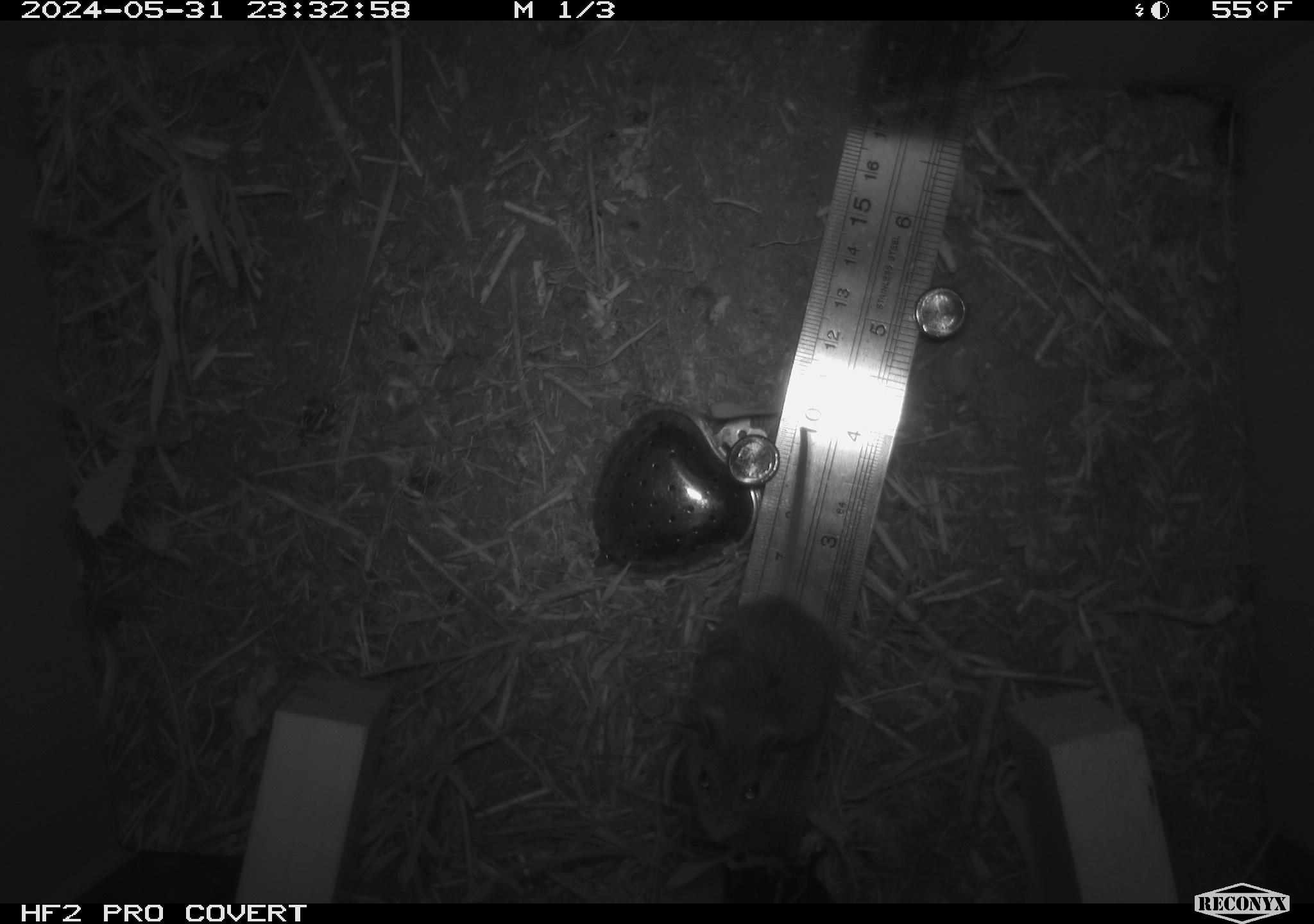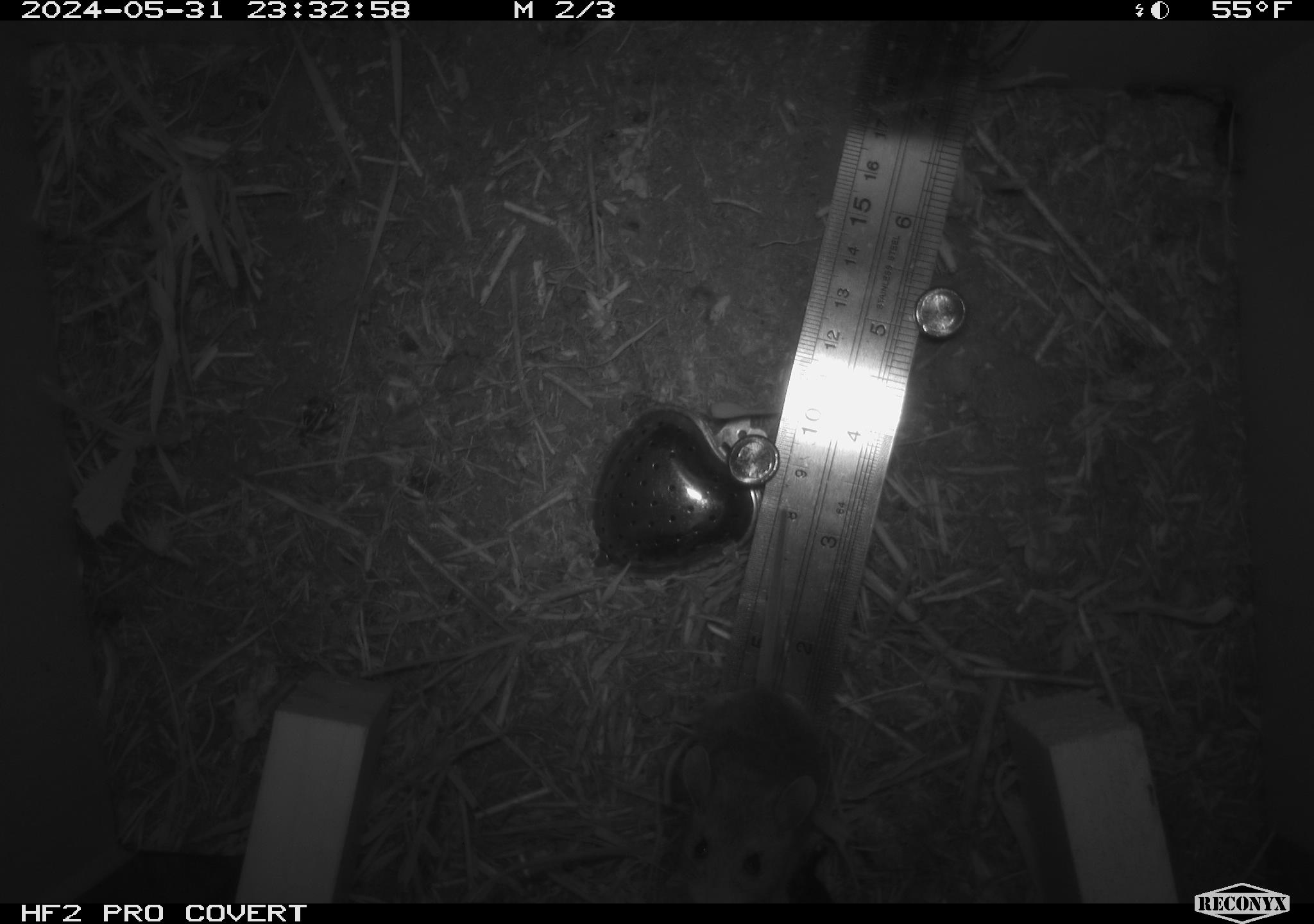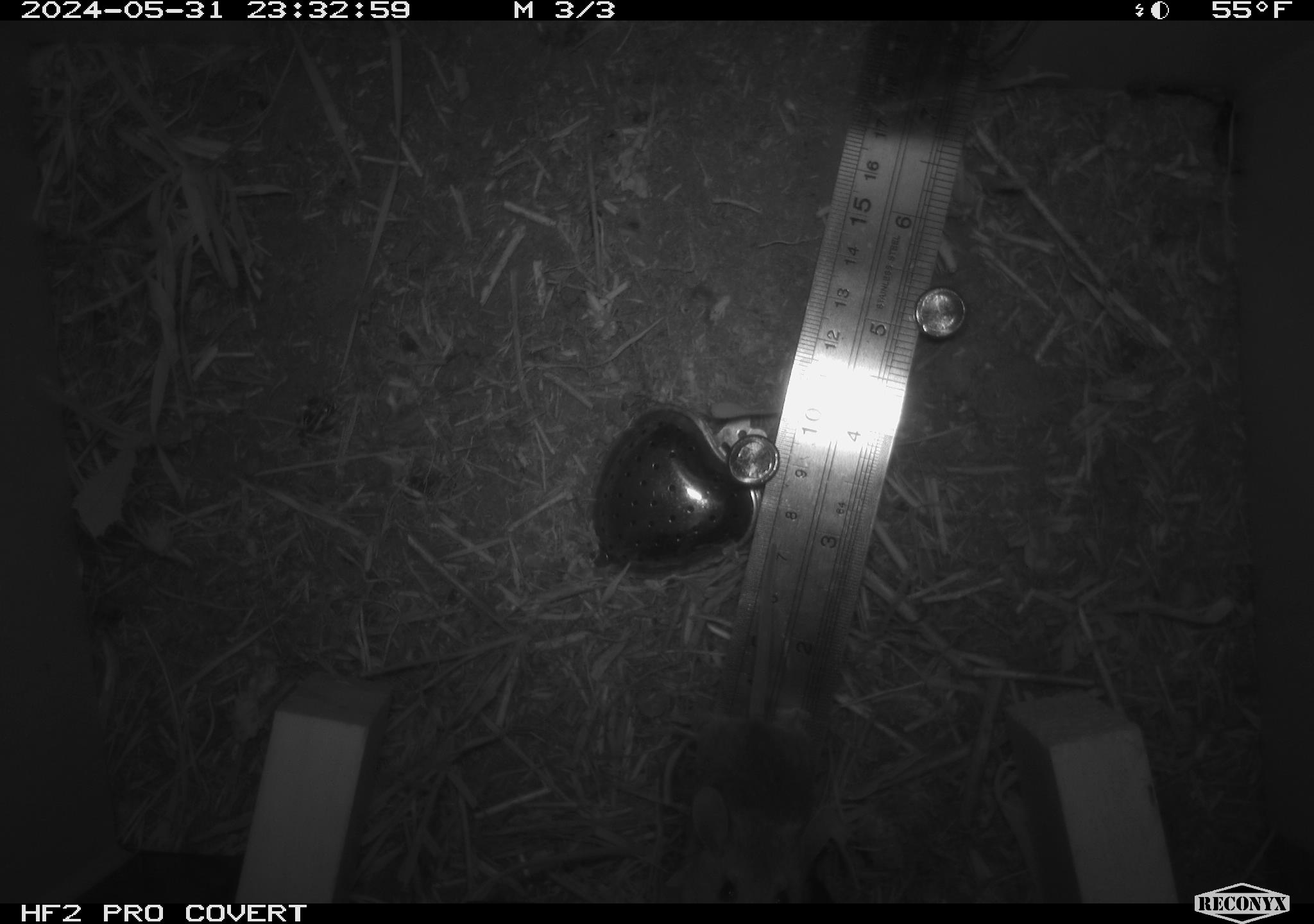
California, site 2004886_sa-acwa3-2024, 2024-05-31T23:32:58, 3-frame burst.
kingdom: Animalia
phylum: Chordata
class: Mammalia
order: Rodentia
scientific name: Rodentia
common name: mouse species